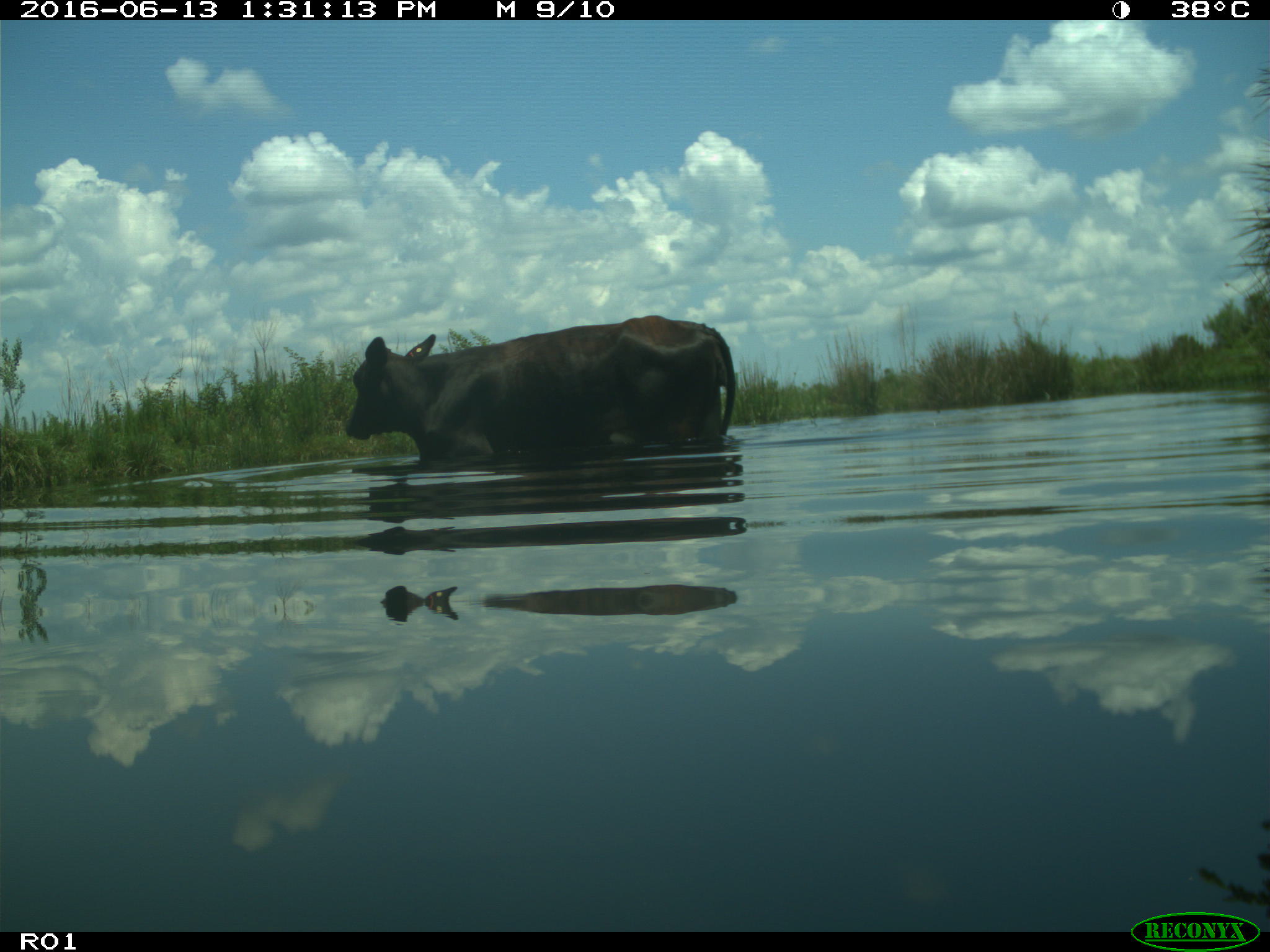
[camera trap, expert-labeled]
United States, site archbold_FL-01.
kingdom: Animalia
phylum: Chordata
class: Mammalia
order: Artiodactyla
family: Bovidae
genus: Bos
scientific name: Bos taurus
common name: domestic cow